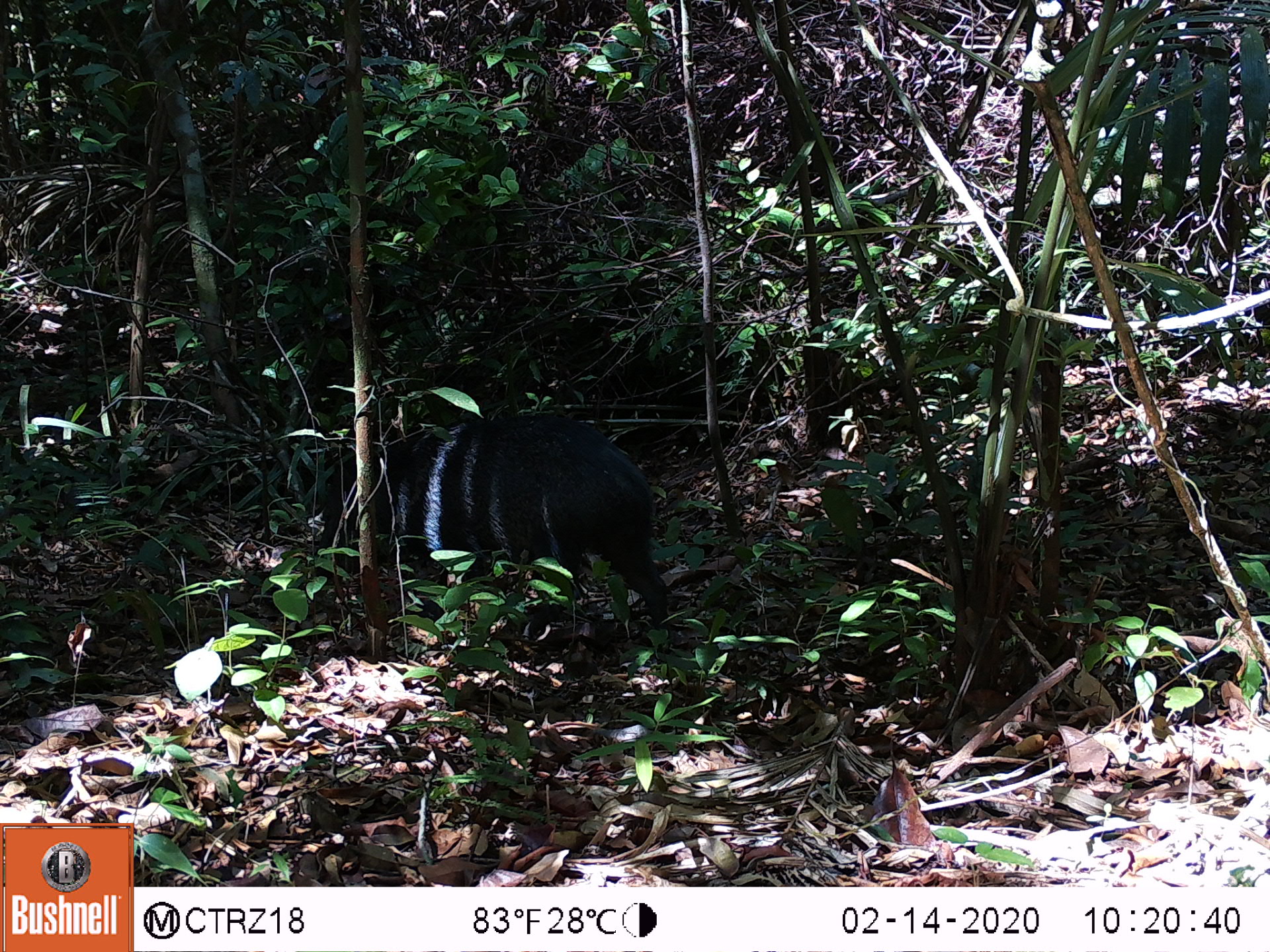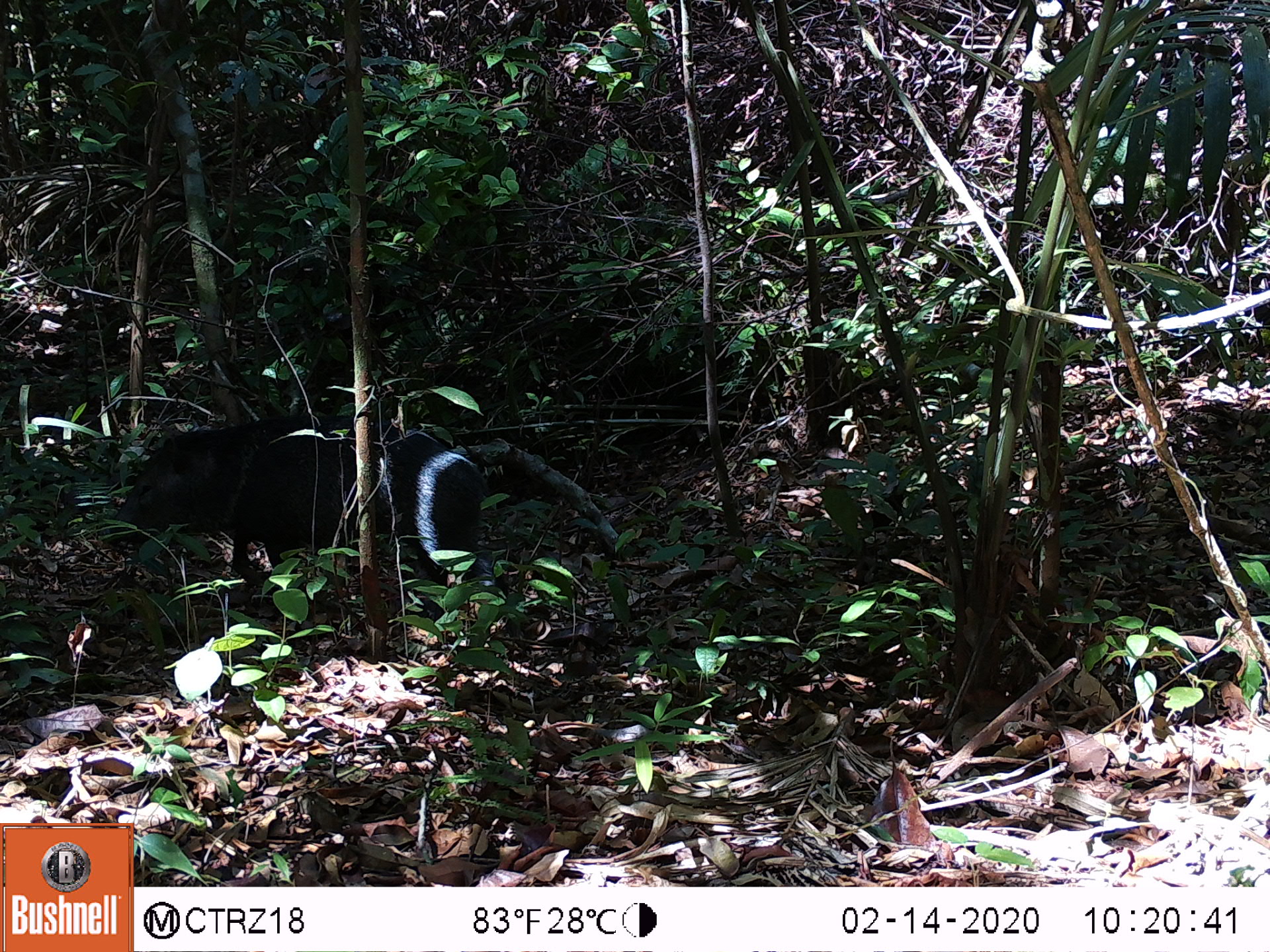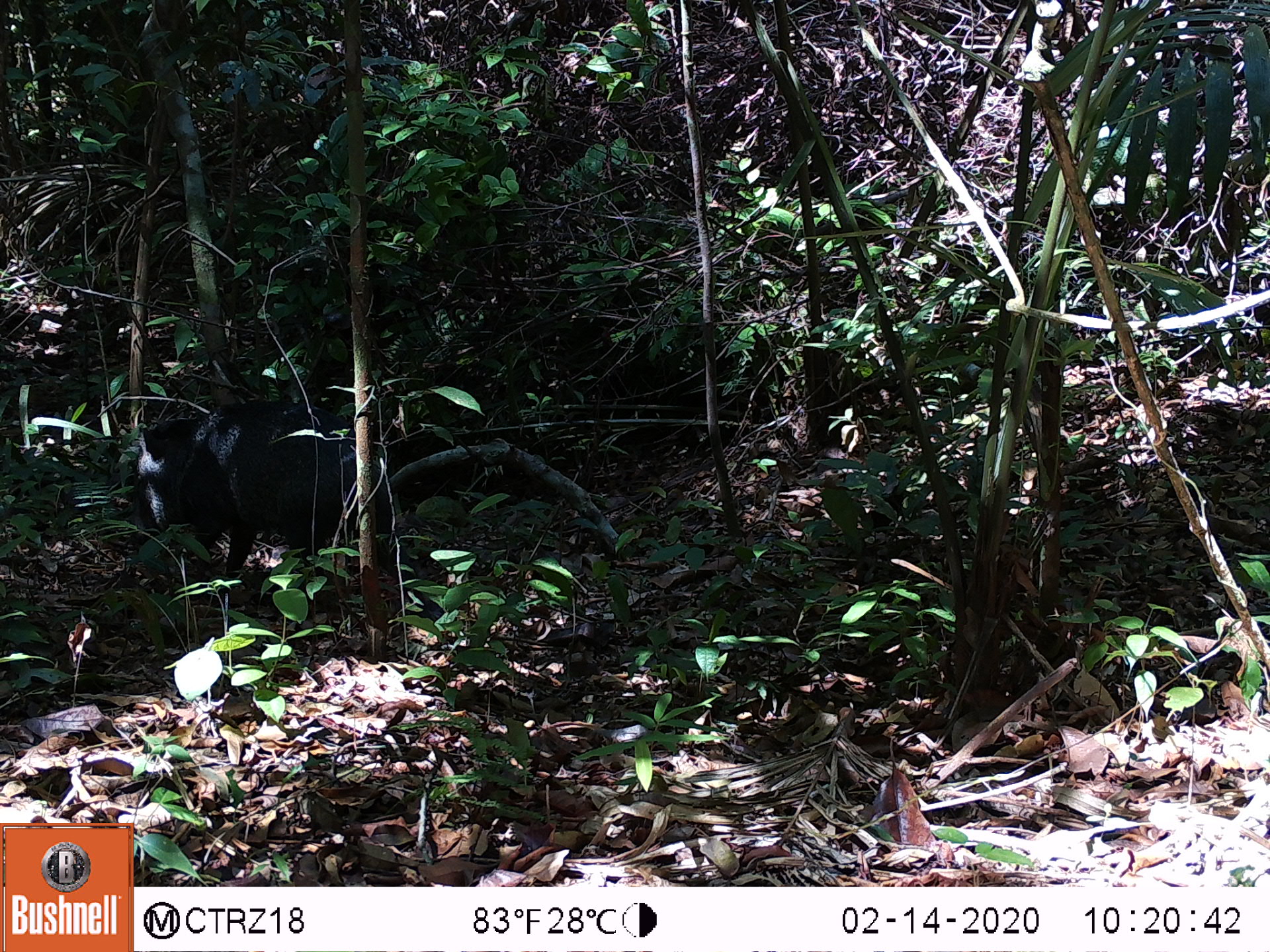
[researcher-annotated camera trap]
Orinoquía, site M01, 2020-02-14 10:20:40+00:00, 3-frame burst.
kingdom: Animalia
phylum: Chordata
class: Mammalia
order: Artiodactyla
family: Tayassuidae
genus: Pecari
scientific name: Pecari tajacu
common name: collared peccary